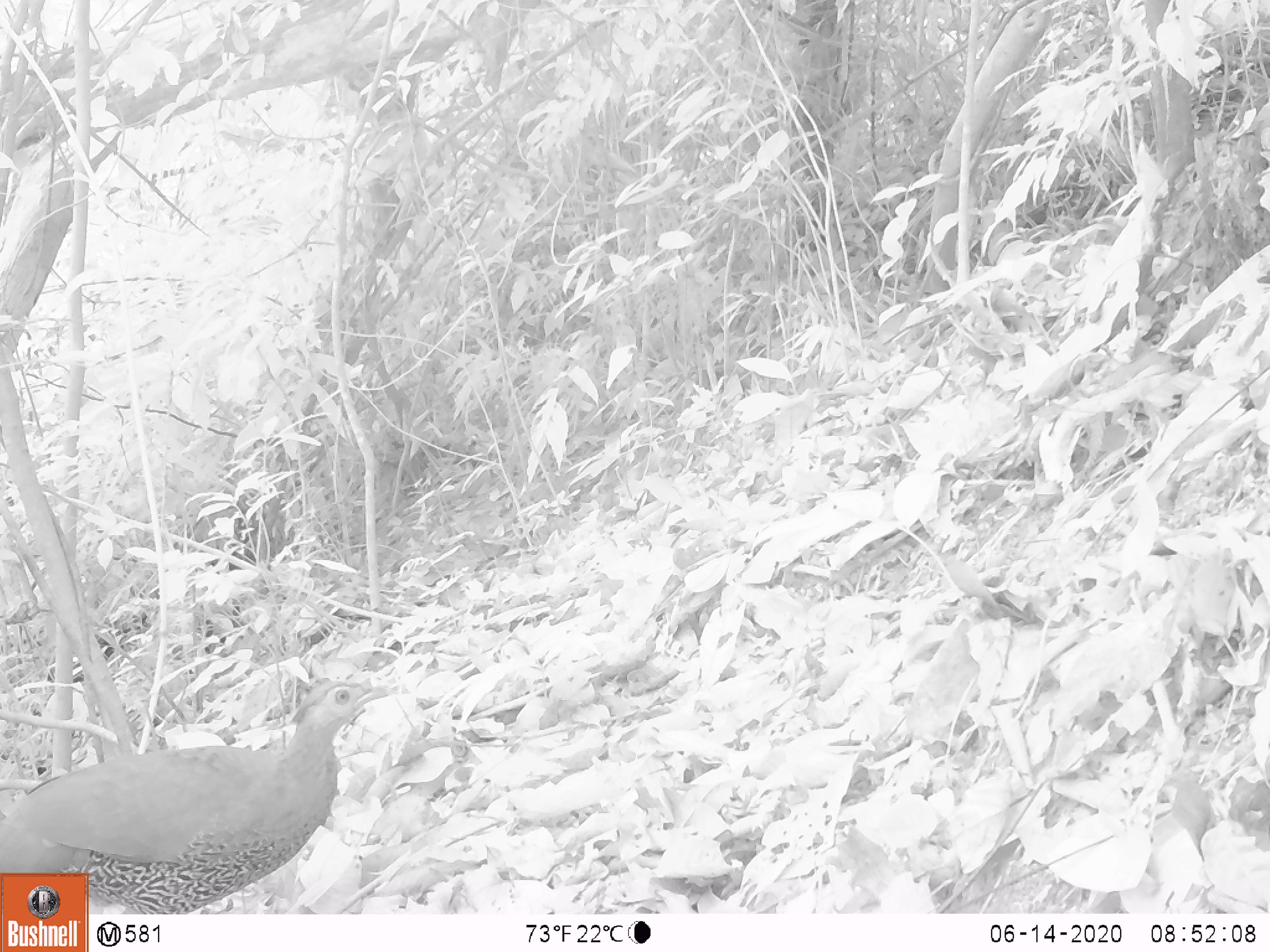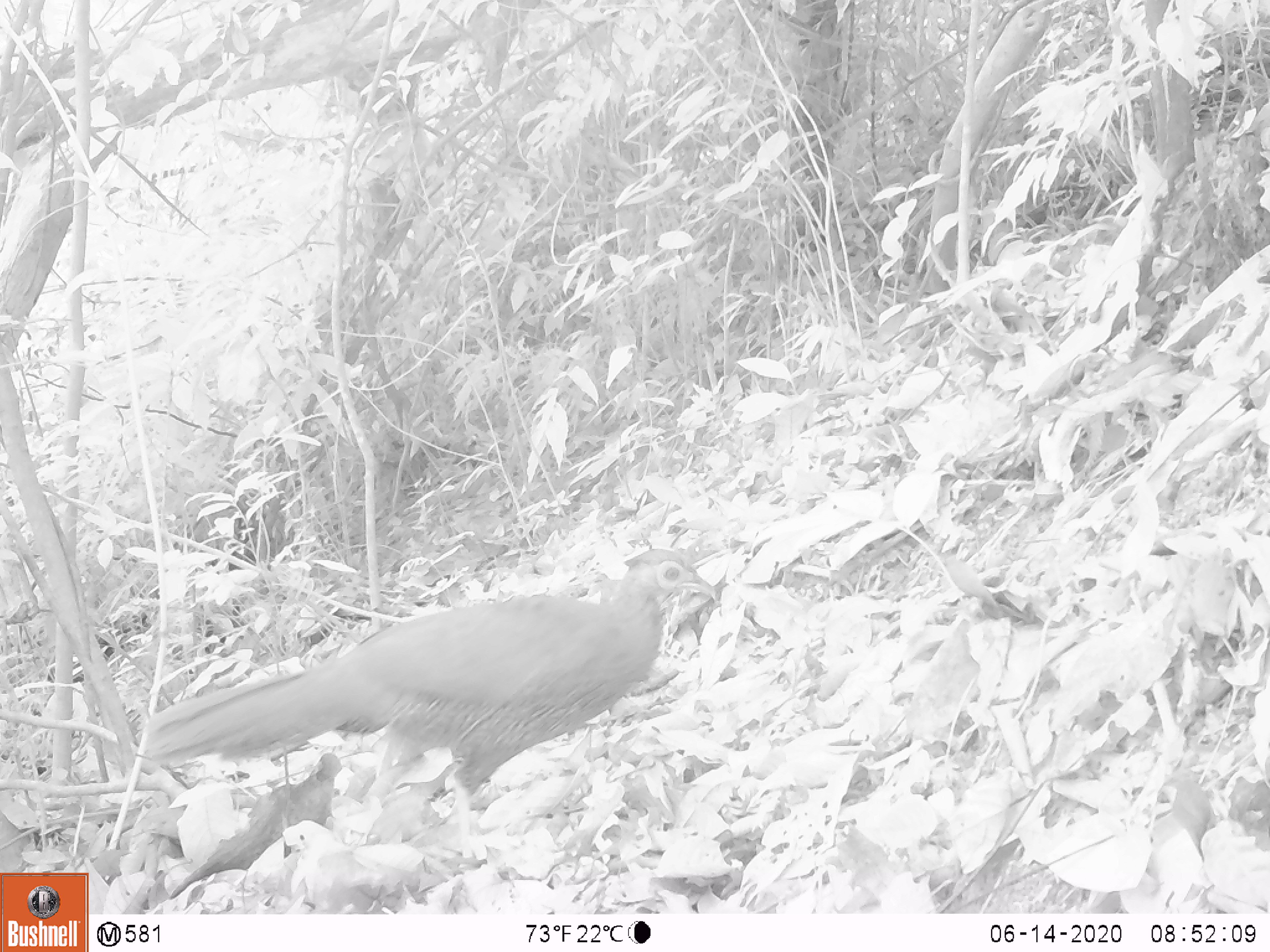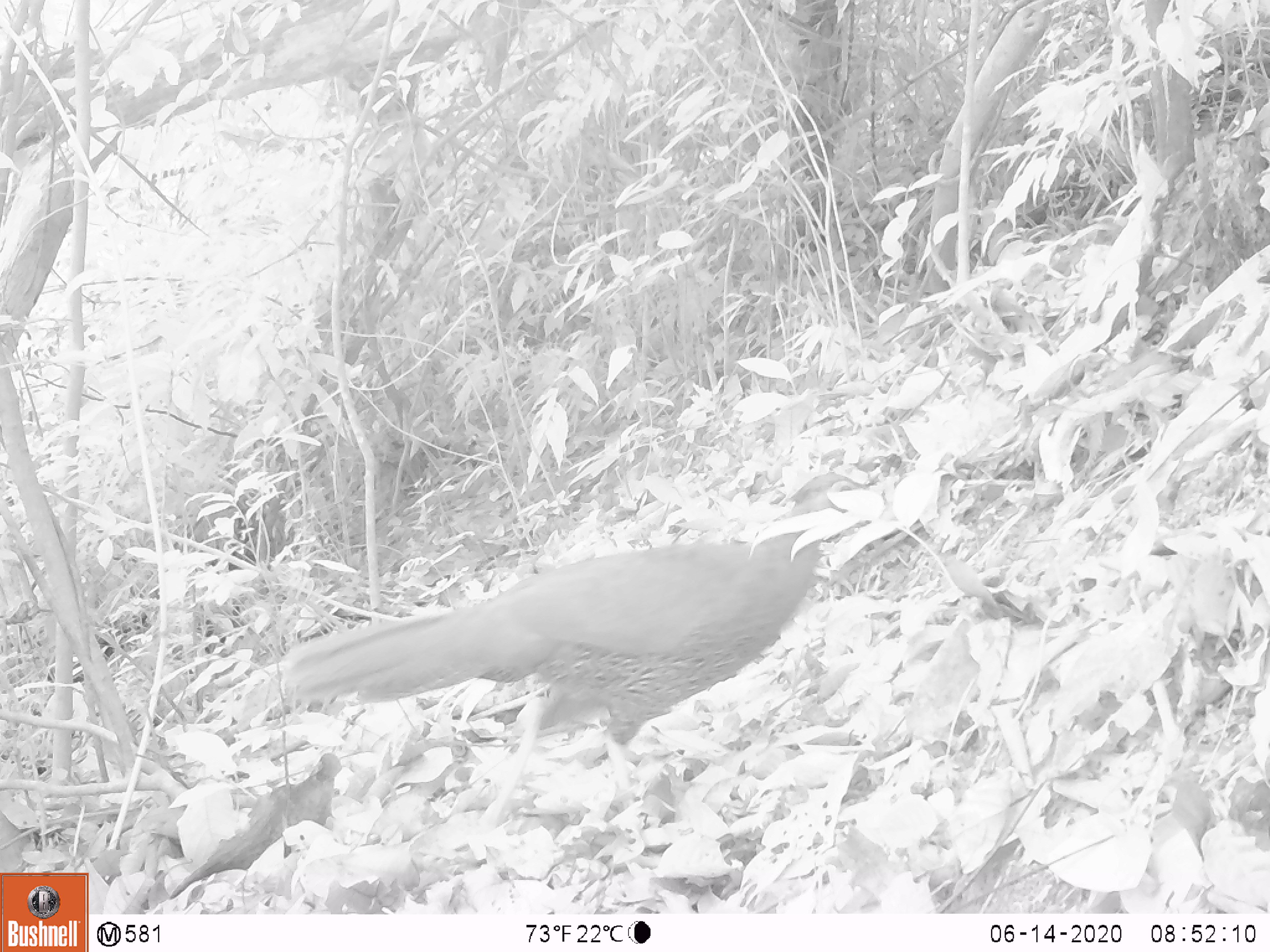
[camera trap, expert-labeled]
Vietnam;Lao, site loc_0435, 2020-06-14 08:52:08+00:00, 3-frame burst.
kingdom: Animalia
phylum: Chordata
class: Aves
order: Galliformes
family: Phasianidae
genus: Lophura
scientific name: Lophura nycthemera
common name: silver pheasant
Silver pheasant (Lophura nycthemera). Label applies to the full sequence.